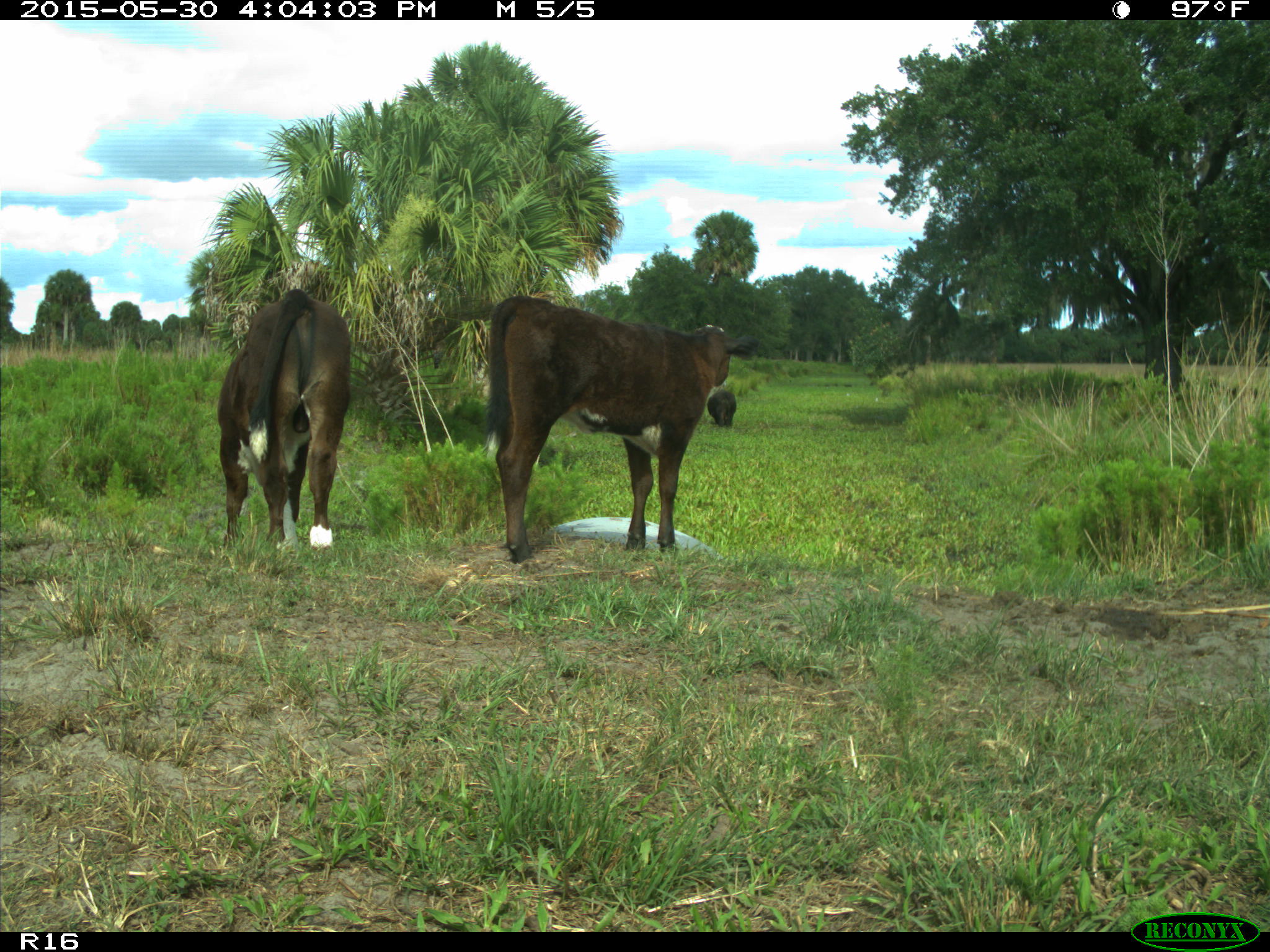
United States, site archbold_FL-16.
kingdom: Animalia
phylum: Chordata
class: Mammalia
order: Artiodactyla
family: Bovidae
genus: Bos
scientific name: Bos taurus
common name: domestic cow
Bos taurus (domestic cow).